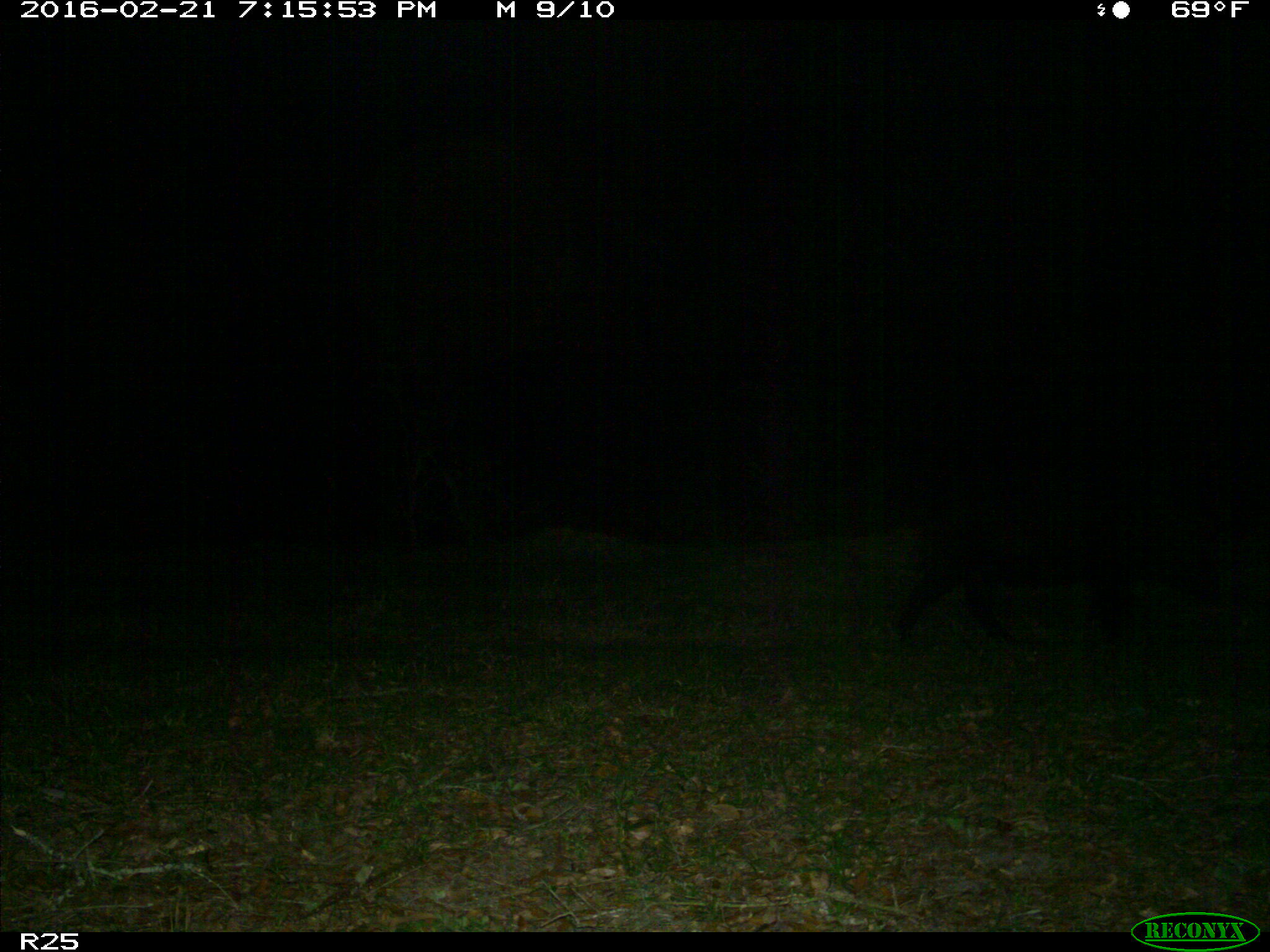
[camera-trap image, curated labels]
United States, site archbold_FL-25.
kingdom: Animalia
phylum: Chordata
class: Mammalia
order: Artiodactyla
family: Suidae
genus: Sus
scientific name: Sus scrofa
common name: wild boar